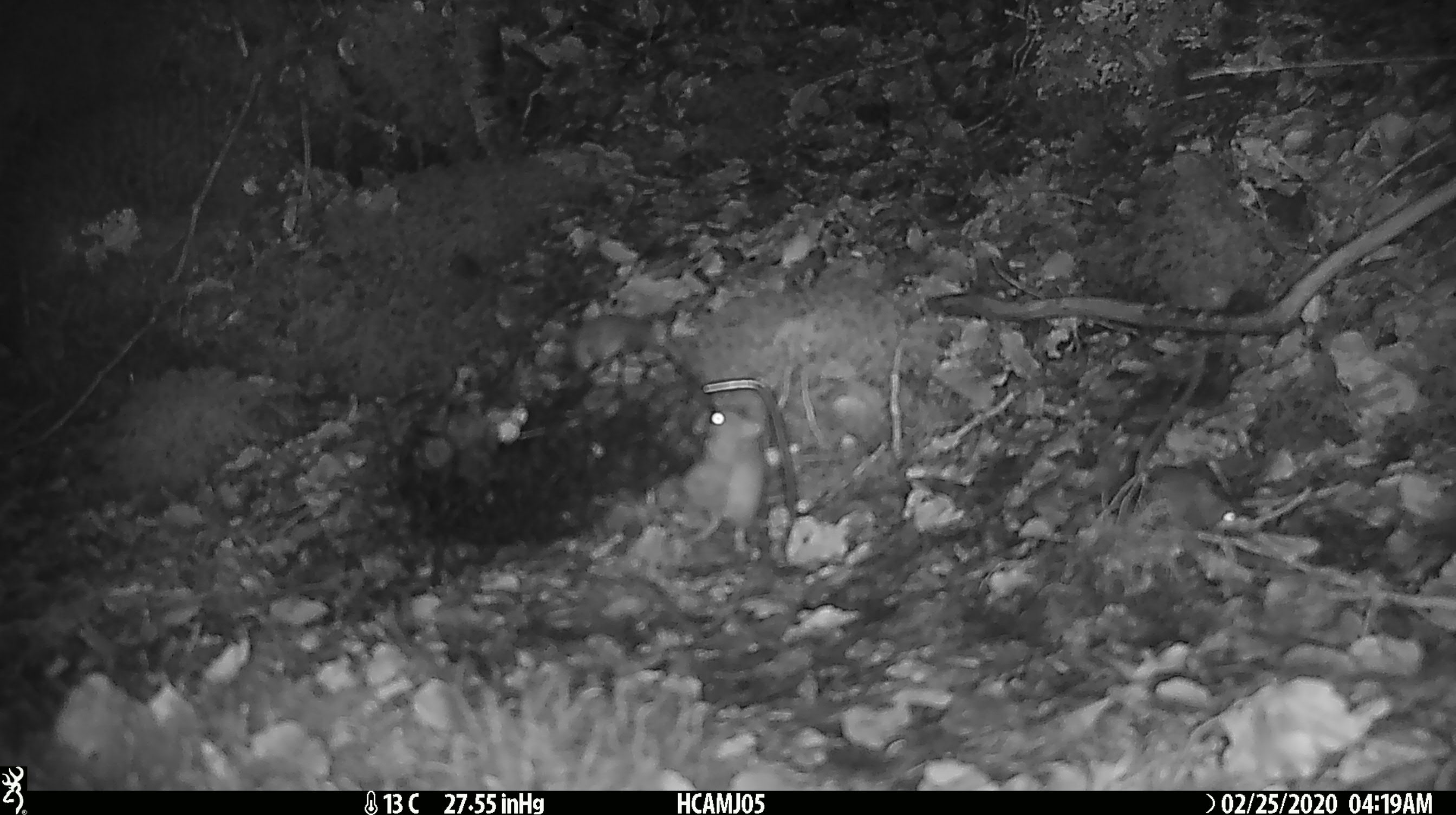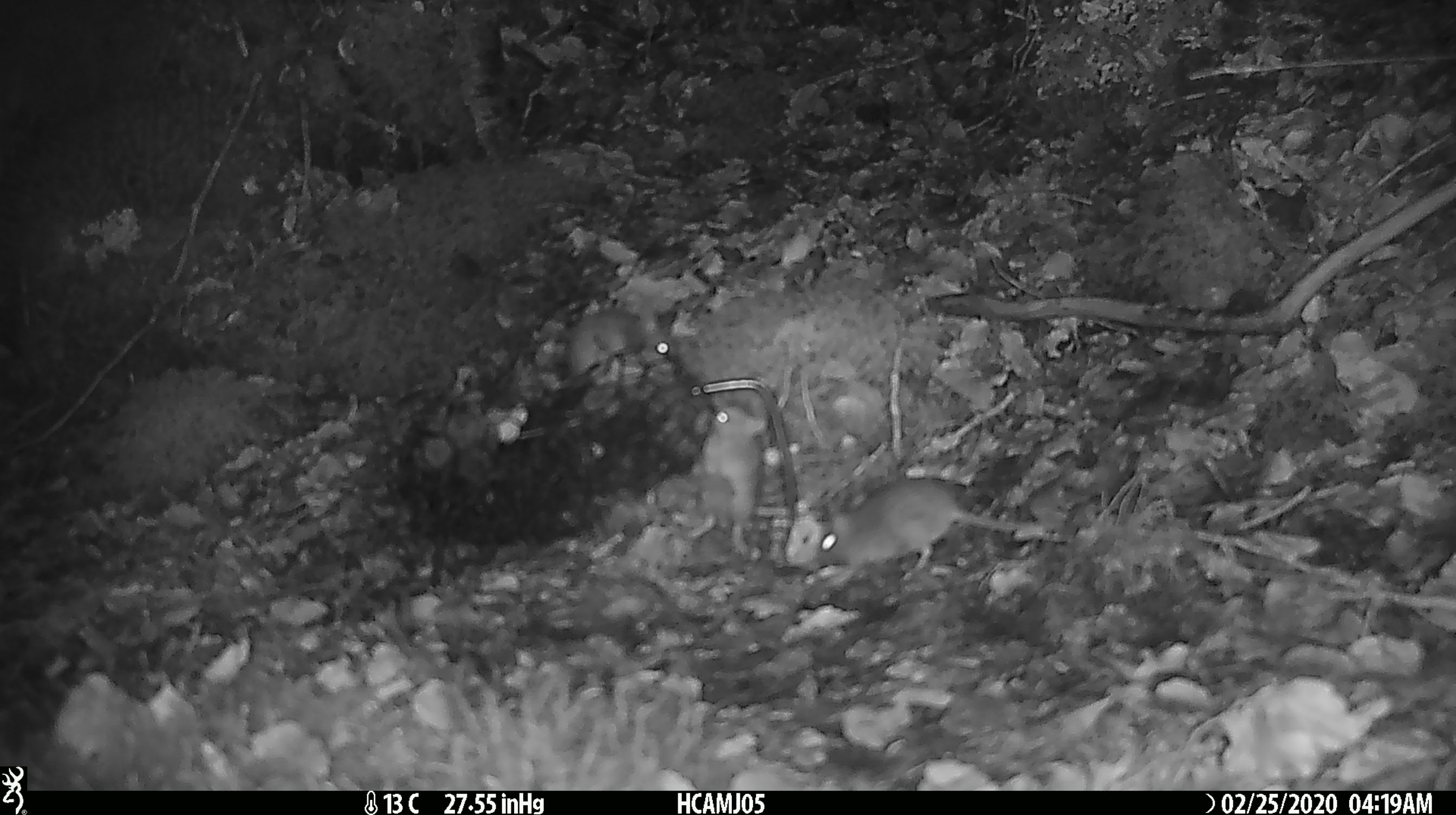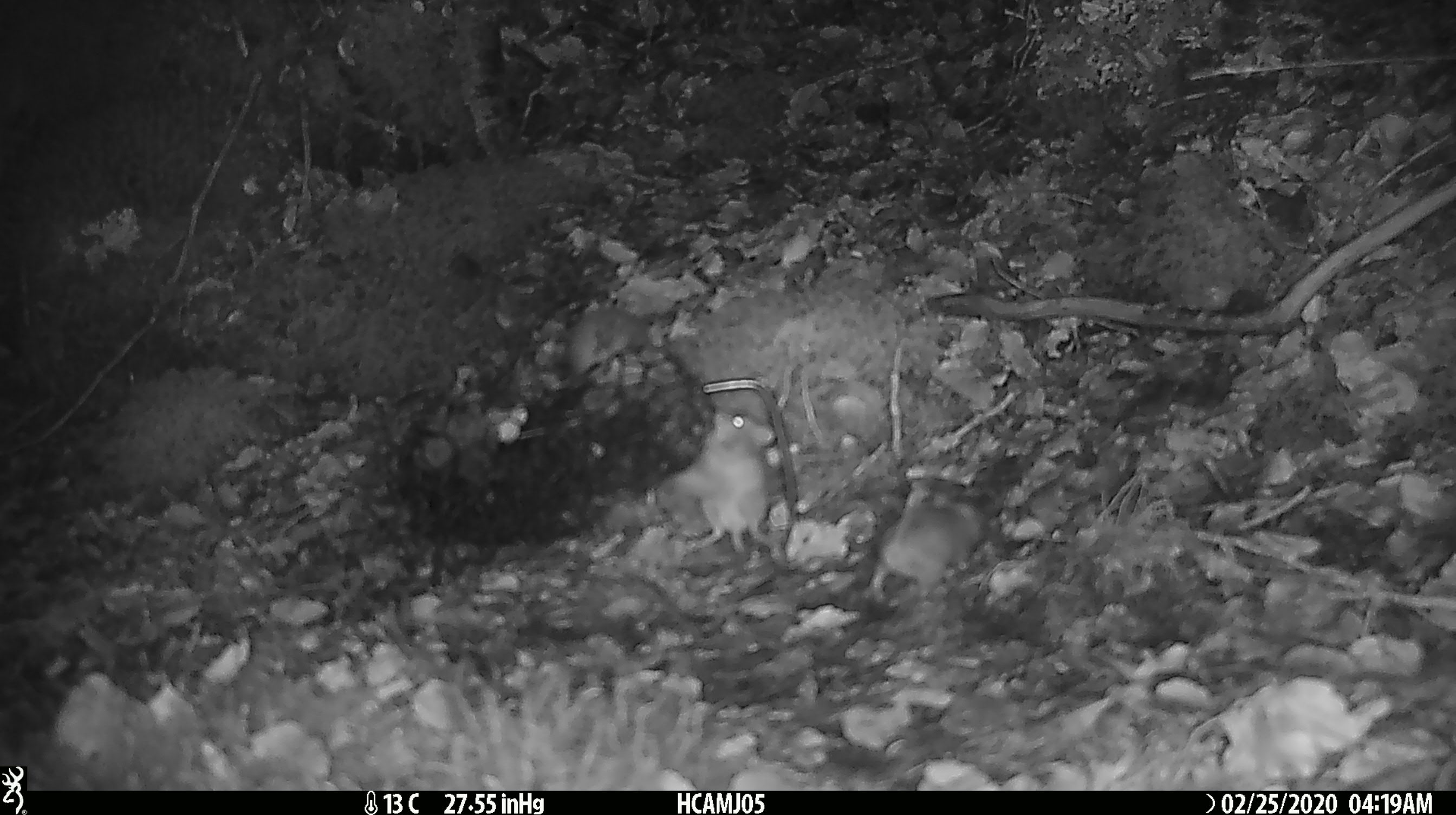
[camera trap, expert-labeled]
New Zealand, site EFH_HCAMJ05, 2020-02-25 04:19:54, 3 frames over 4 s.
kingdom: Animalia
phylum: Chordata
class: Mammalia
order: Rodentia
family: Muridae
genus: Mus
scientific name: Mus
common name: mouse